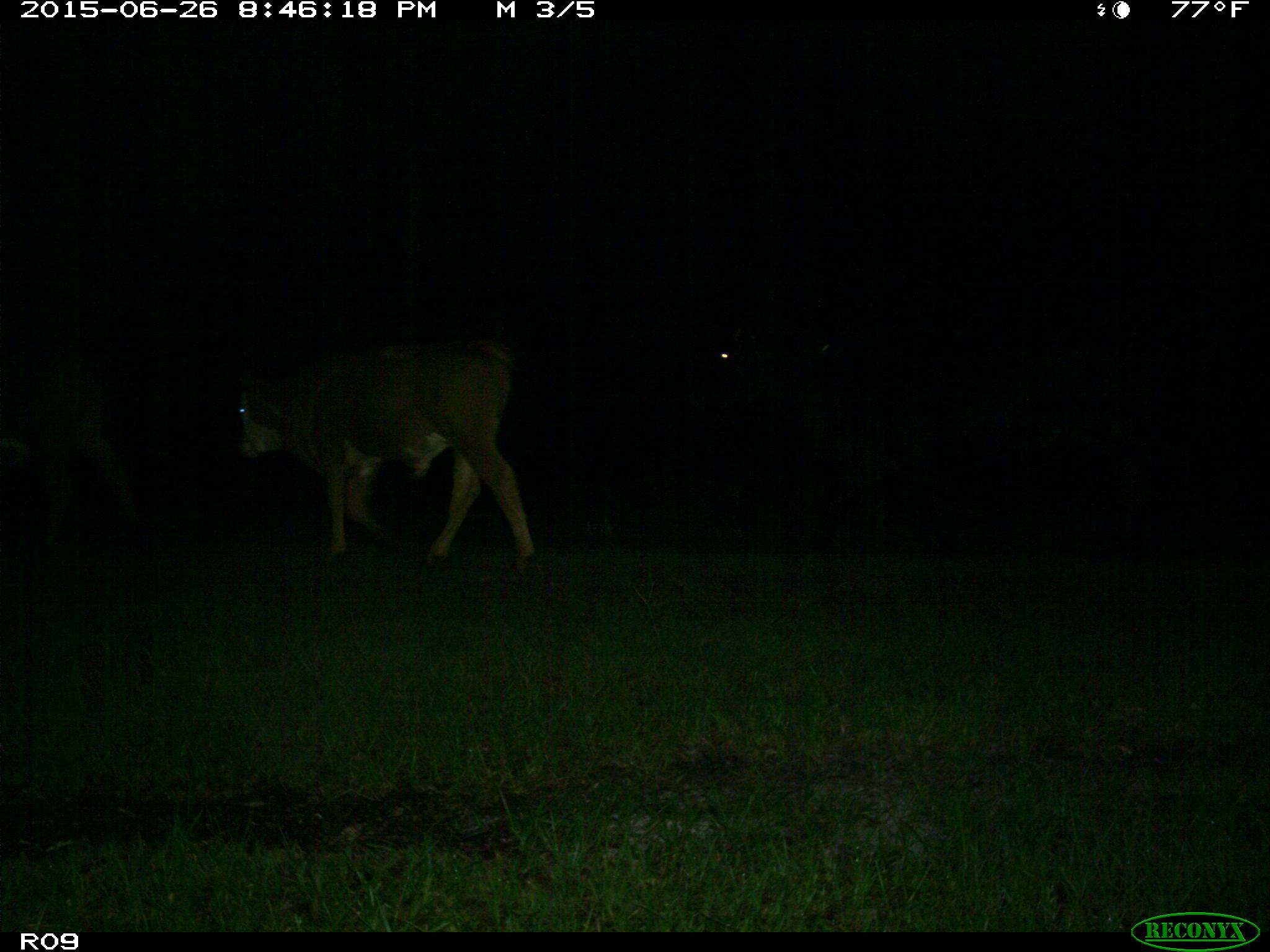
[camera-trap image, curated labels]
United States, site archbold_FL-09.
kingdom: Animalia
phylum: Chordata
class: Mammalia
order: Artiodactyla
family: Bovidae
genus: Bos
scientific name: Bos taurus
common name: domestic cow